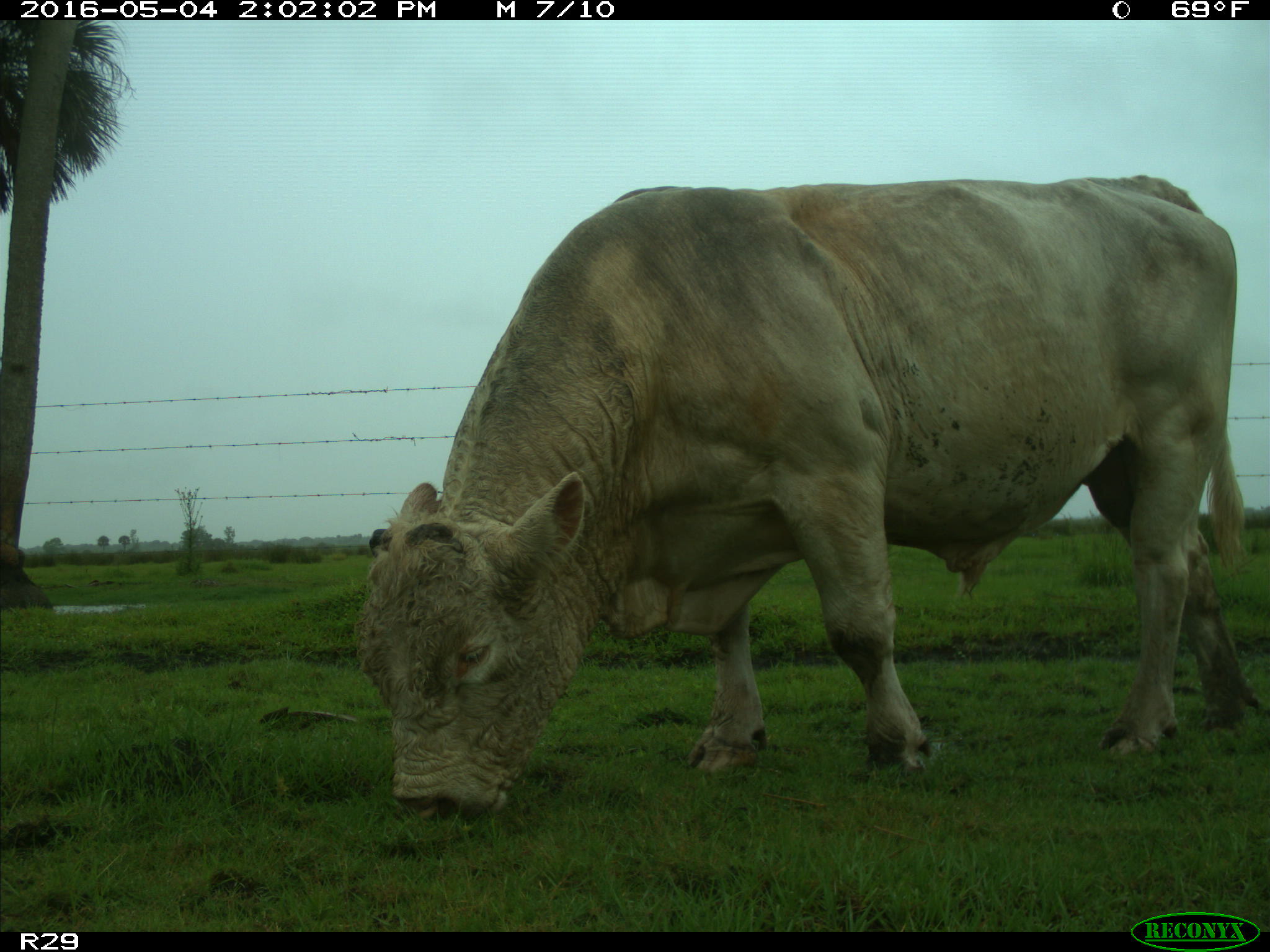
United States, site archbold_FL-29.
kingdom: Animalia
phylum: Chordata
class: Mammalia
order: Artiodactyla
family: Bovidae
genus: Bos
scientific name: Bos taurus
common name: domestic cow